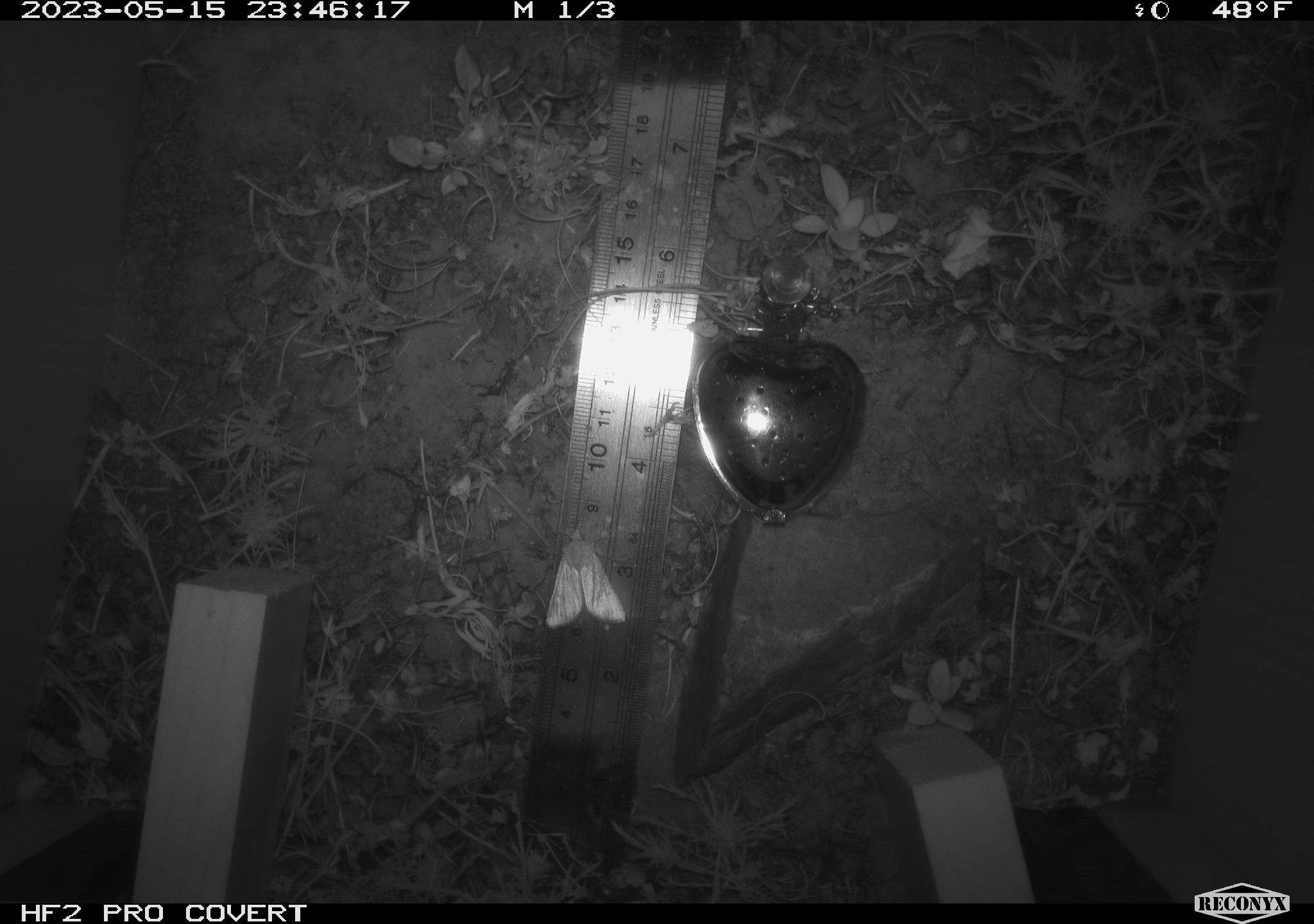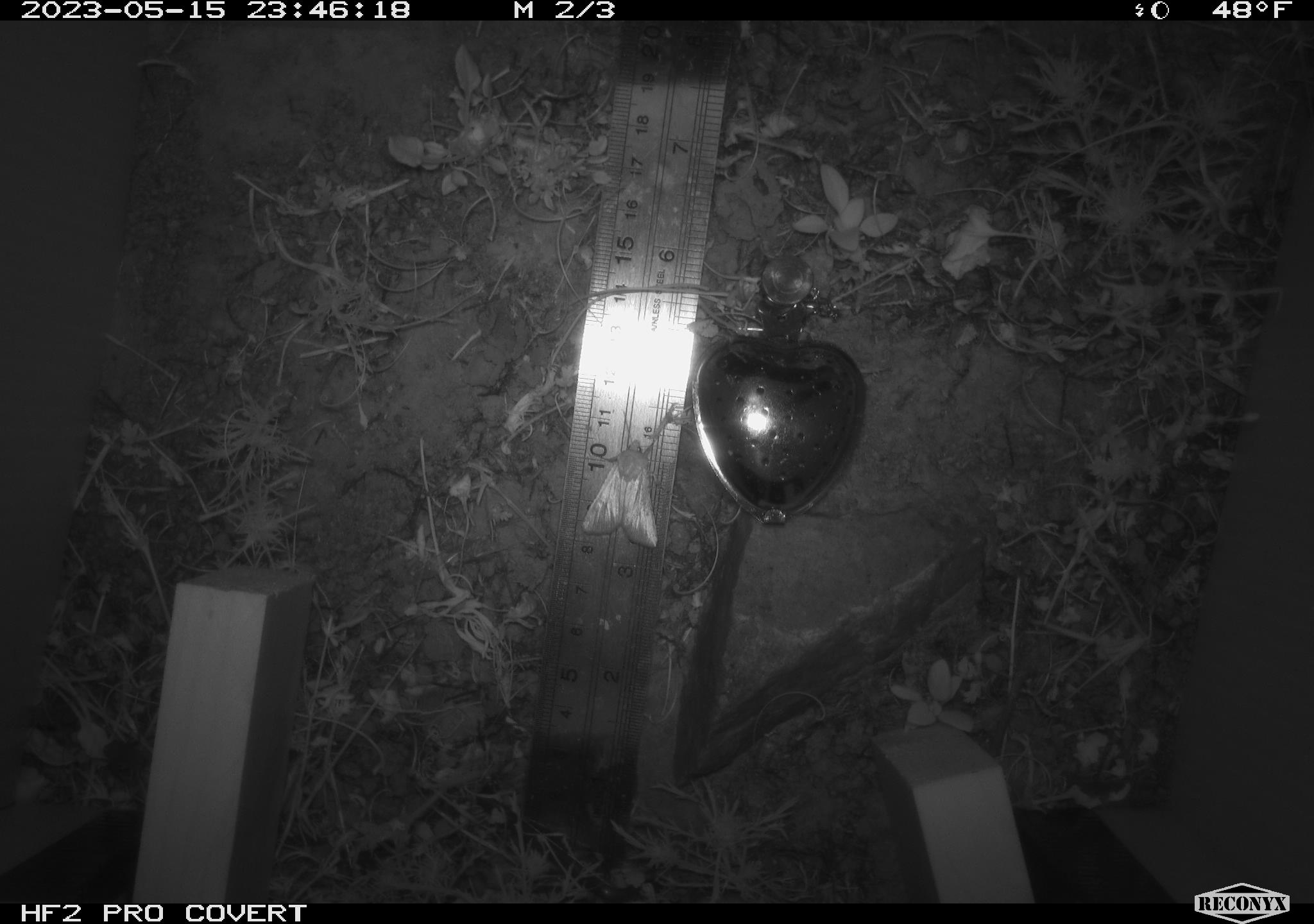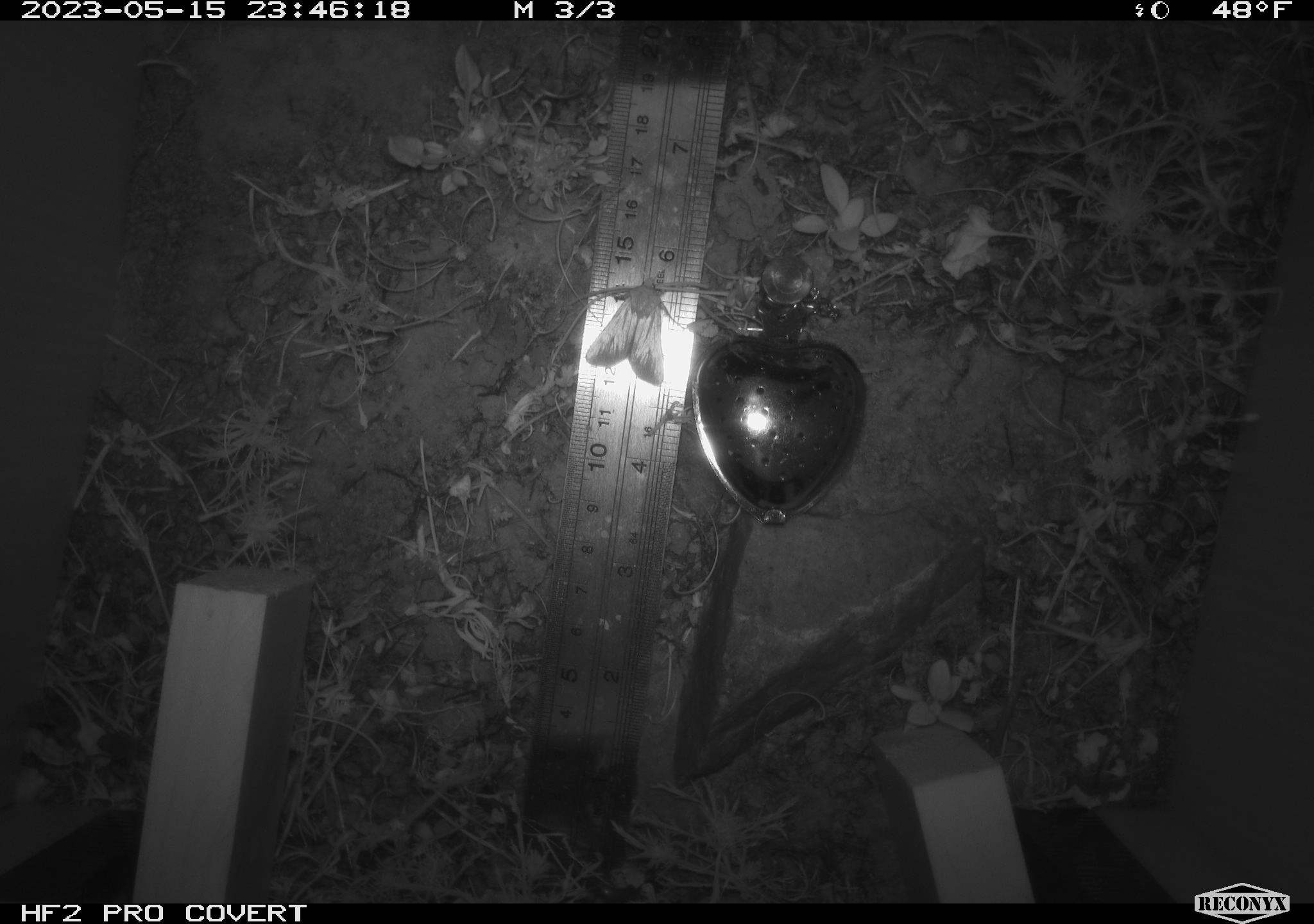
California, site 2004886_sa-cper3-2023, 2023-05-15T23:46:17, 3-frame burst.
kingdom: Animalia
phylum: Arthropoda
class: Insecta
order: Lepidoptera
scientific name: Lepidoptera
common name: butterflies and moths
Butterflies and moths (Lepidoptera).